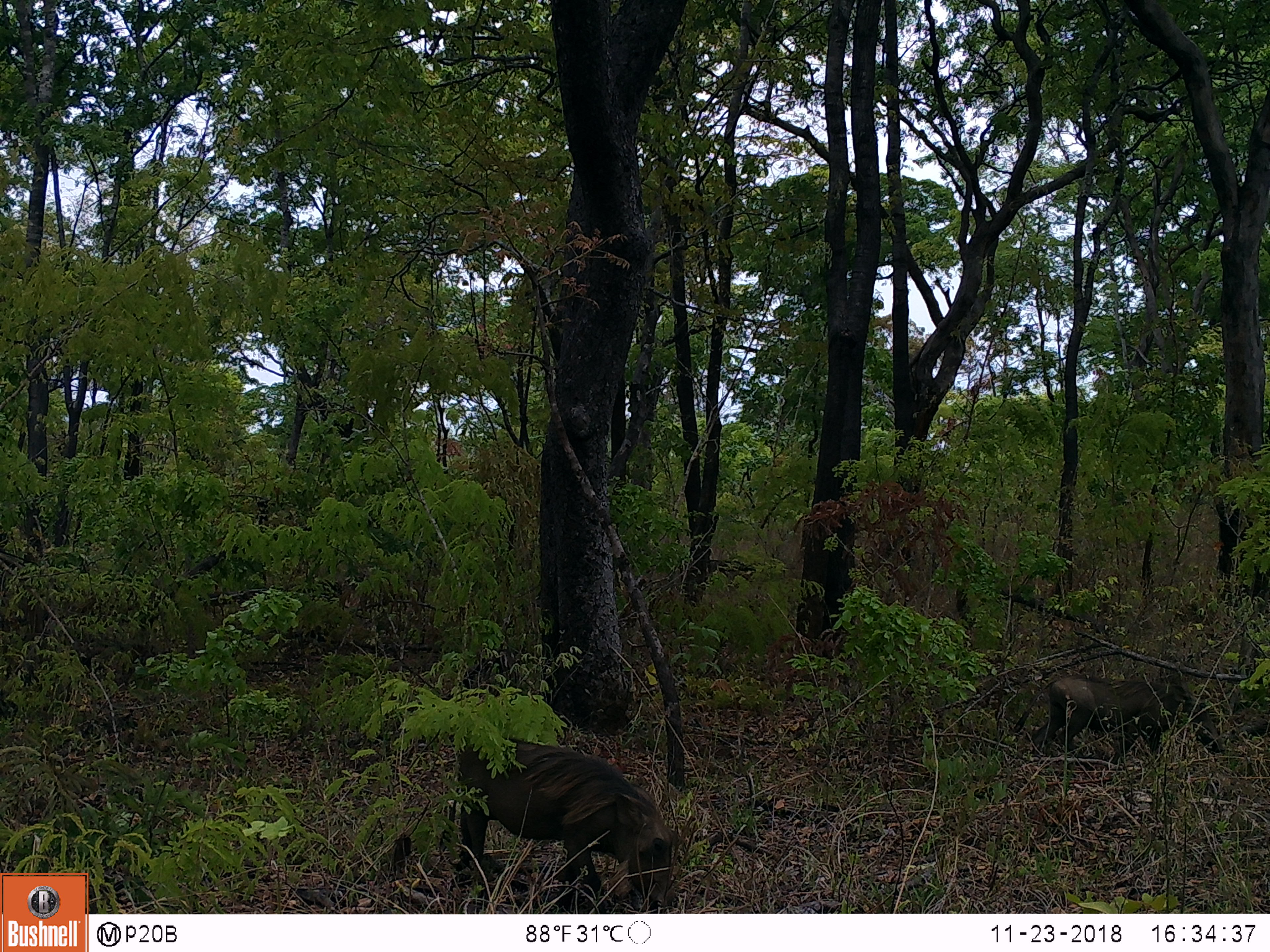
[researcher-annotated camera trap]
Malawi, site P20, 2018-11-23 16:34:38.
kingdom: Animalia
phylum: Chordata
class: Mammalia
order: Artiodactyla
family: Suidae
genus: Phacochoerus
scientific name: Phacochoerus africanus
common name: common warthog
Common warthog (Phacochoerus africanus), count 2.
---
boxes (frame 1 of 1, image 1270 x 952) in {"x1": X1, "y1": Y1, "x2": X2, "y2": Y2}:
common warthog: {"x1": 443, "y1": 728, "x2": 686, "y2": 911}; {"x1": 1004, "y1": 663, "x2": 1229, "y2": 758}